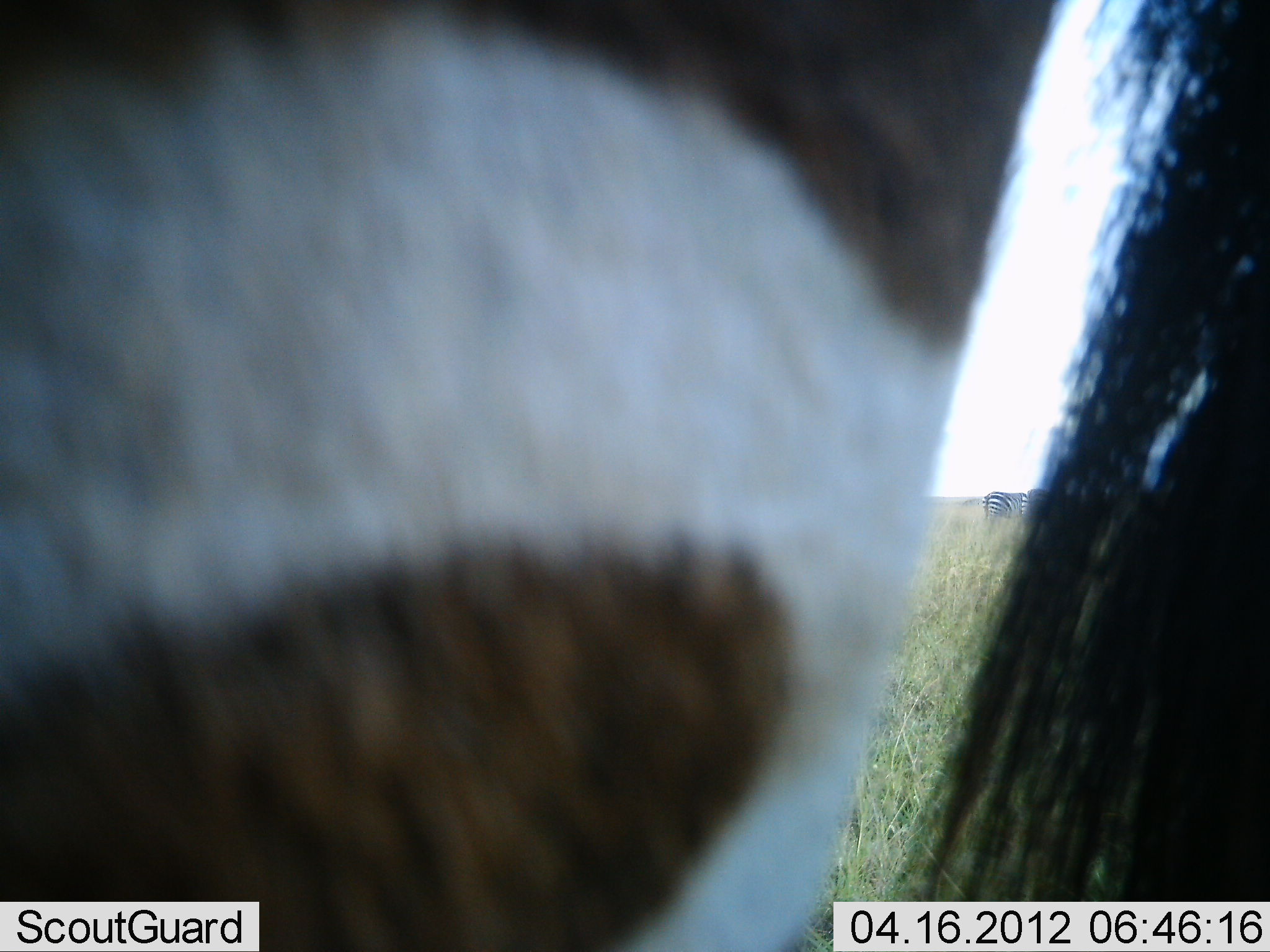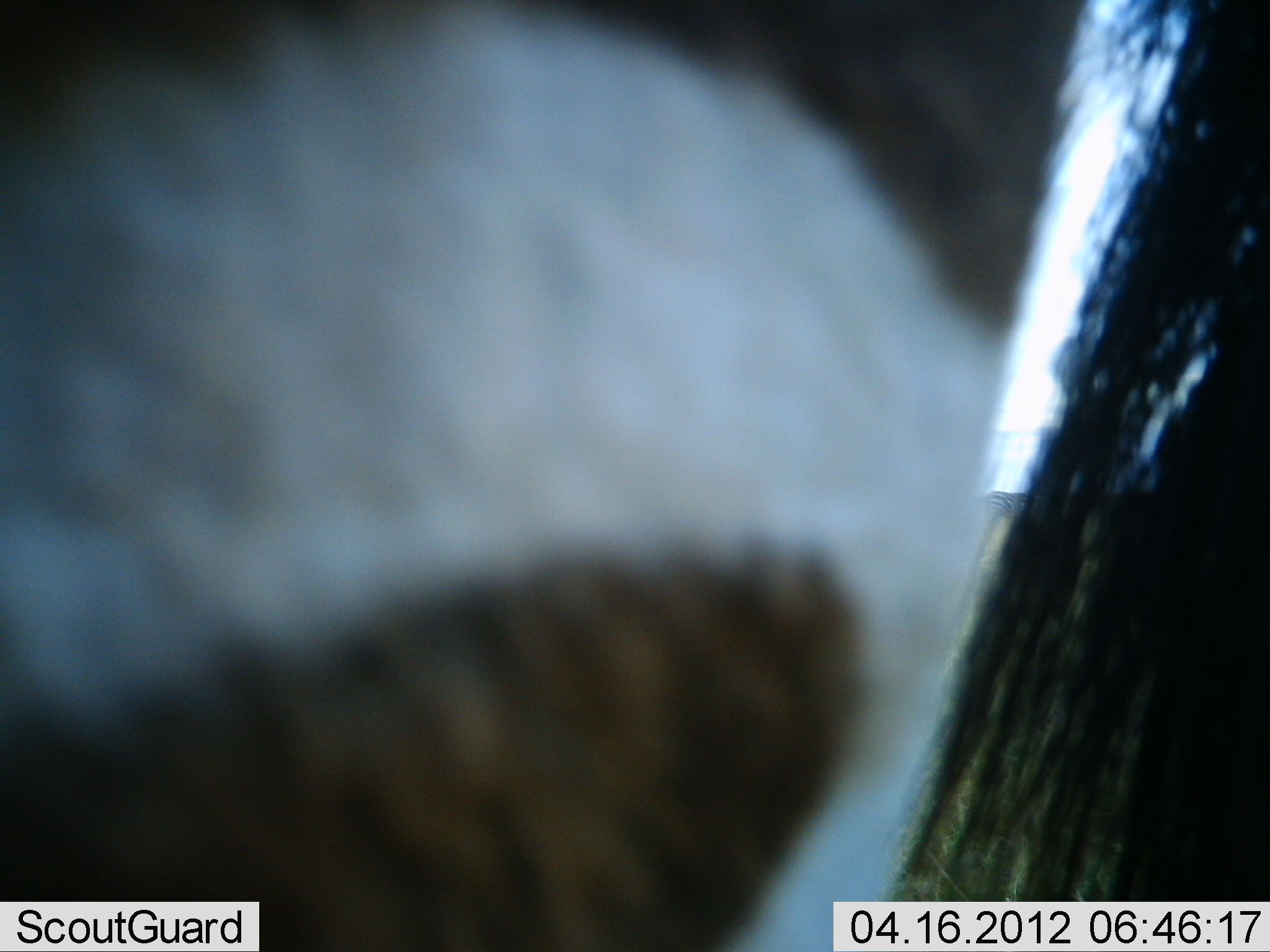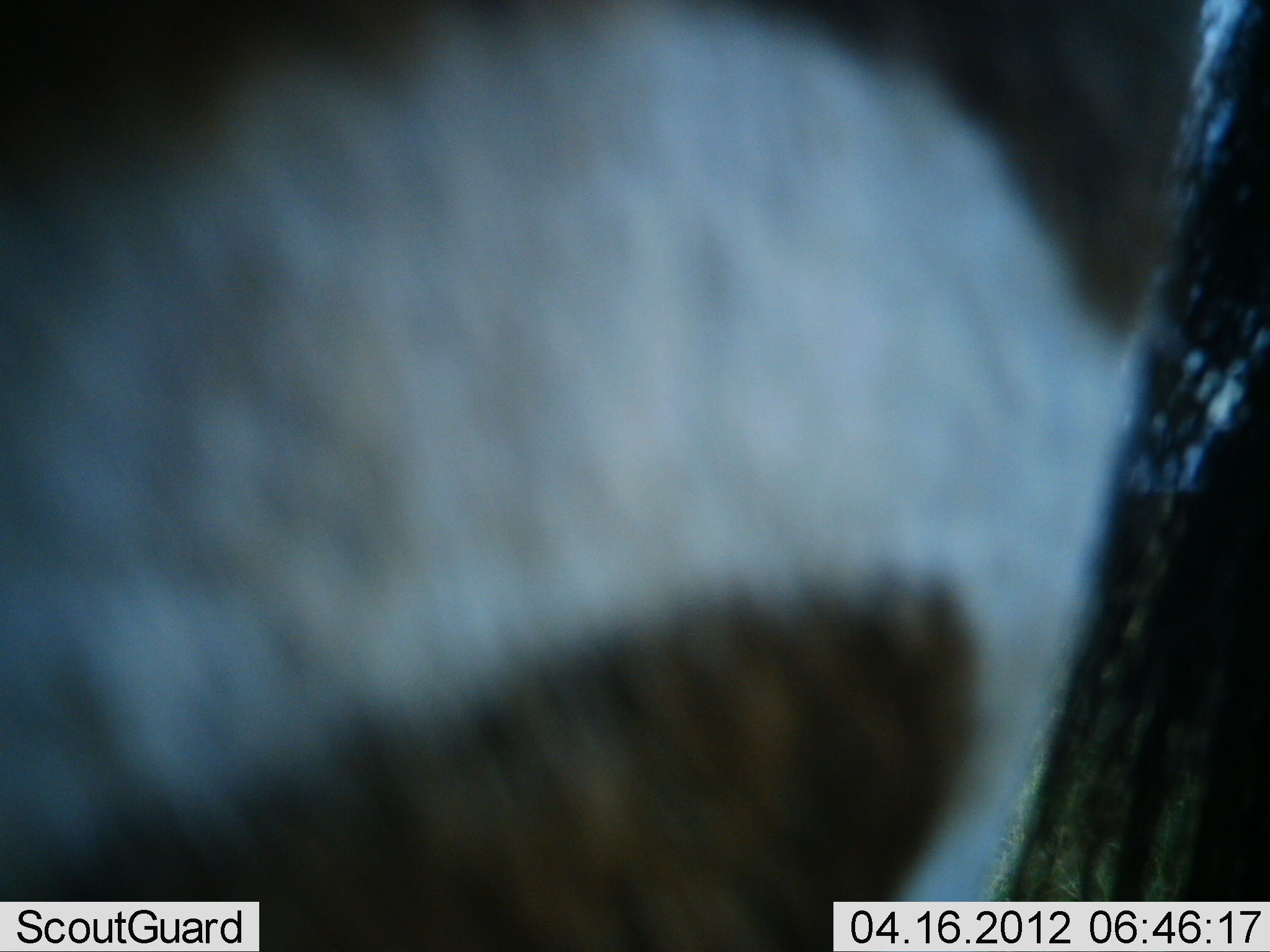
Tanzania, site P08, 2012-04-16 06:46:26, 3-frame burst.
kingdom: Animalia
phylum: Chordata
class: Mammalia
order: Perissodactyla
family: Equidae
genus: Equus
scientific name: Equus quagga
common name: plains zebra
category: zebra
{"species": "zebra (plains zebra) (Equus quagga)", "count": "2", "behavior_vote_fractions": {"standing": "85%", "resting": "8%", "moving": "8%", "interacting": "0%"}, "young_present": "0%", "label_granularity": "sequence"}